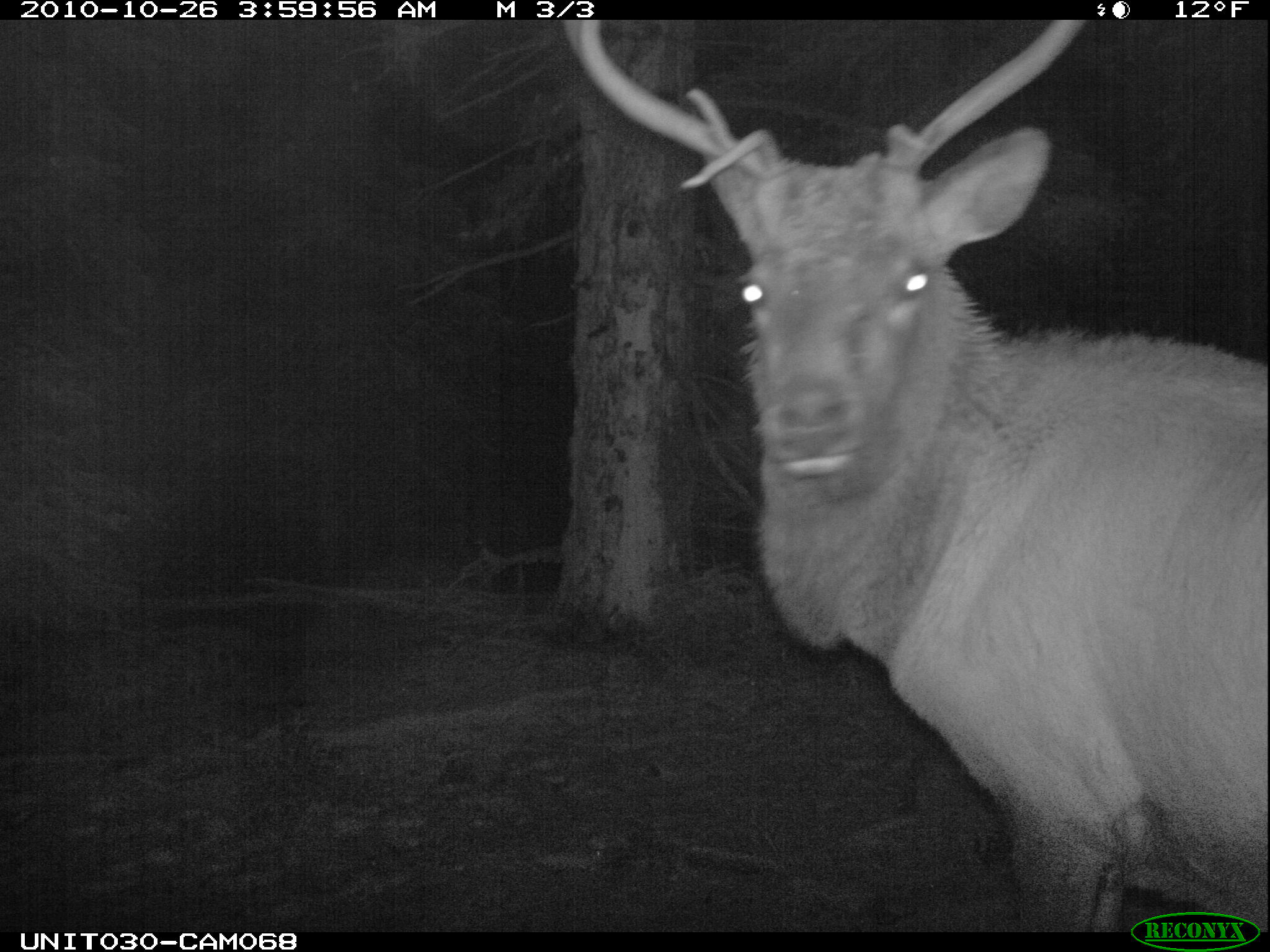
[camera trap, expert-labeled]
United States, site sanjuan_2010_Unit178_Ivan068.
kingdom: Animalia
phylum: Chordata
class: Mammalia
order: Artiodactyla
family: Cervidae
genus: Cervus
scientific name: Cervus elaphus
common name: red deer